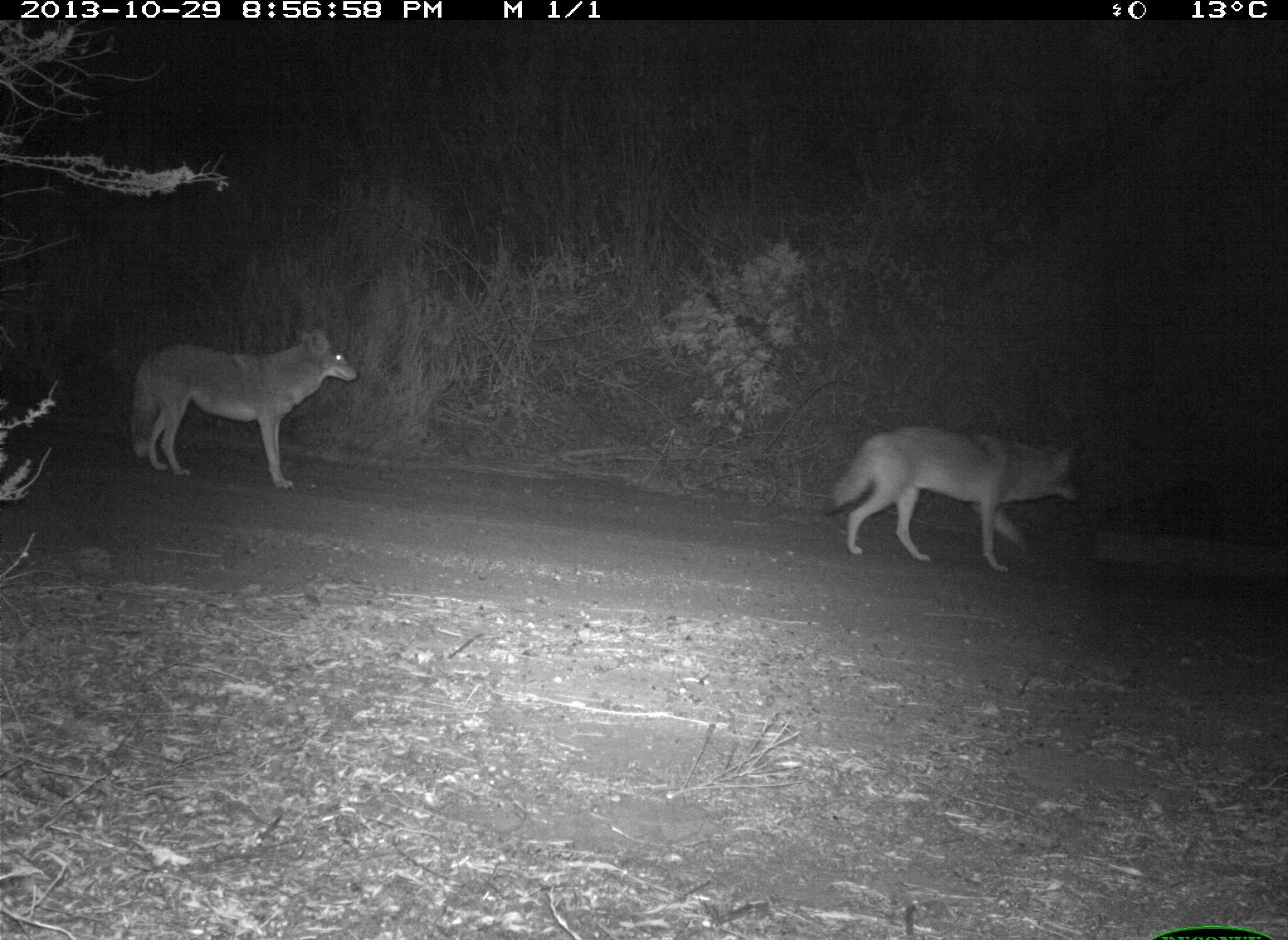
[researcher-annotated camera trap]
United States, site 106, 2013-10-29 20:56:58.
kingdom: Animalia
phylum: Chordata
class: Mammalia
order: Carnivora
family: Canidae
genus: Canis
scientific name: Canis latrans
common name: coyote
Coyote (Canis latrans).